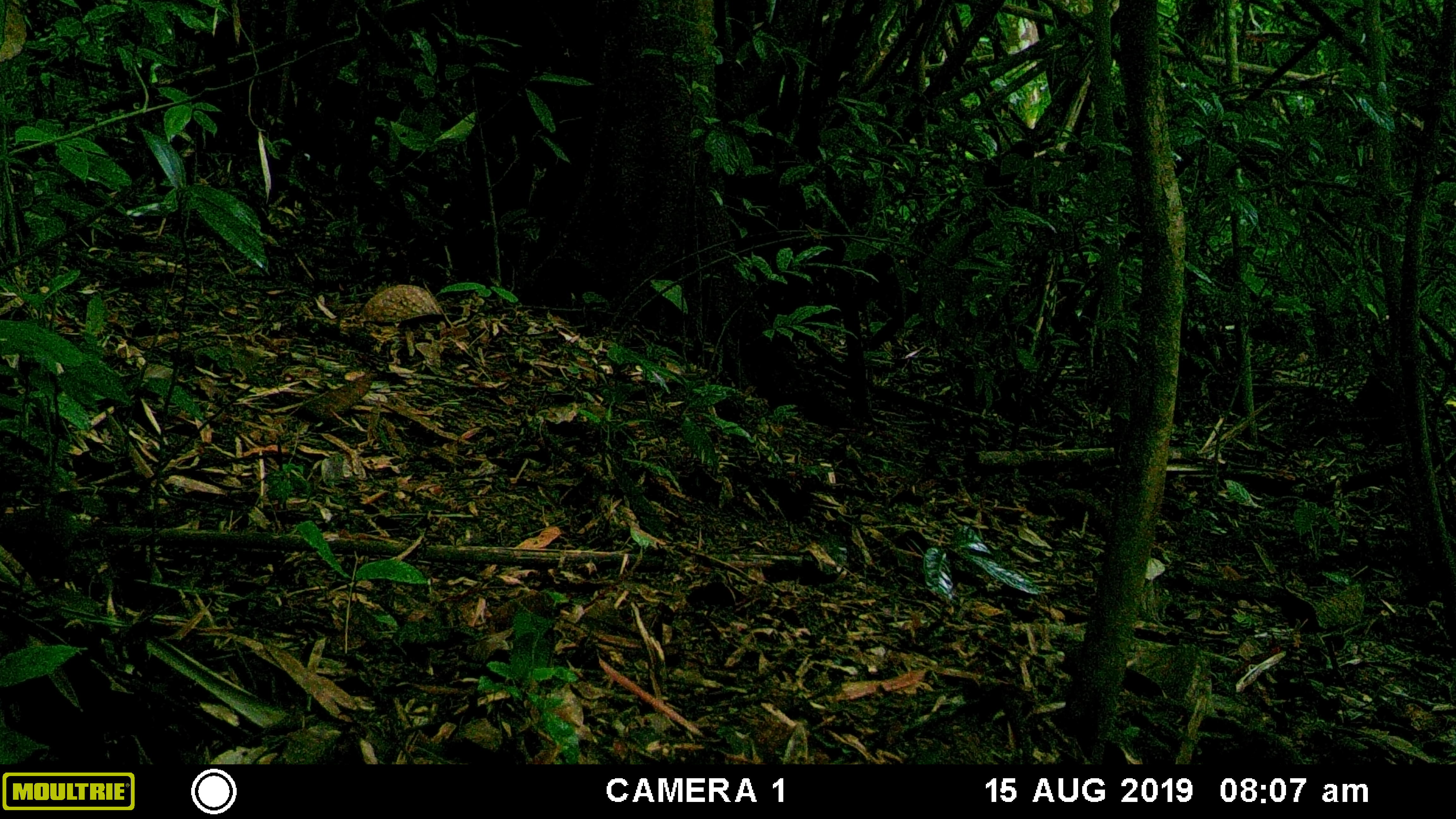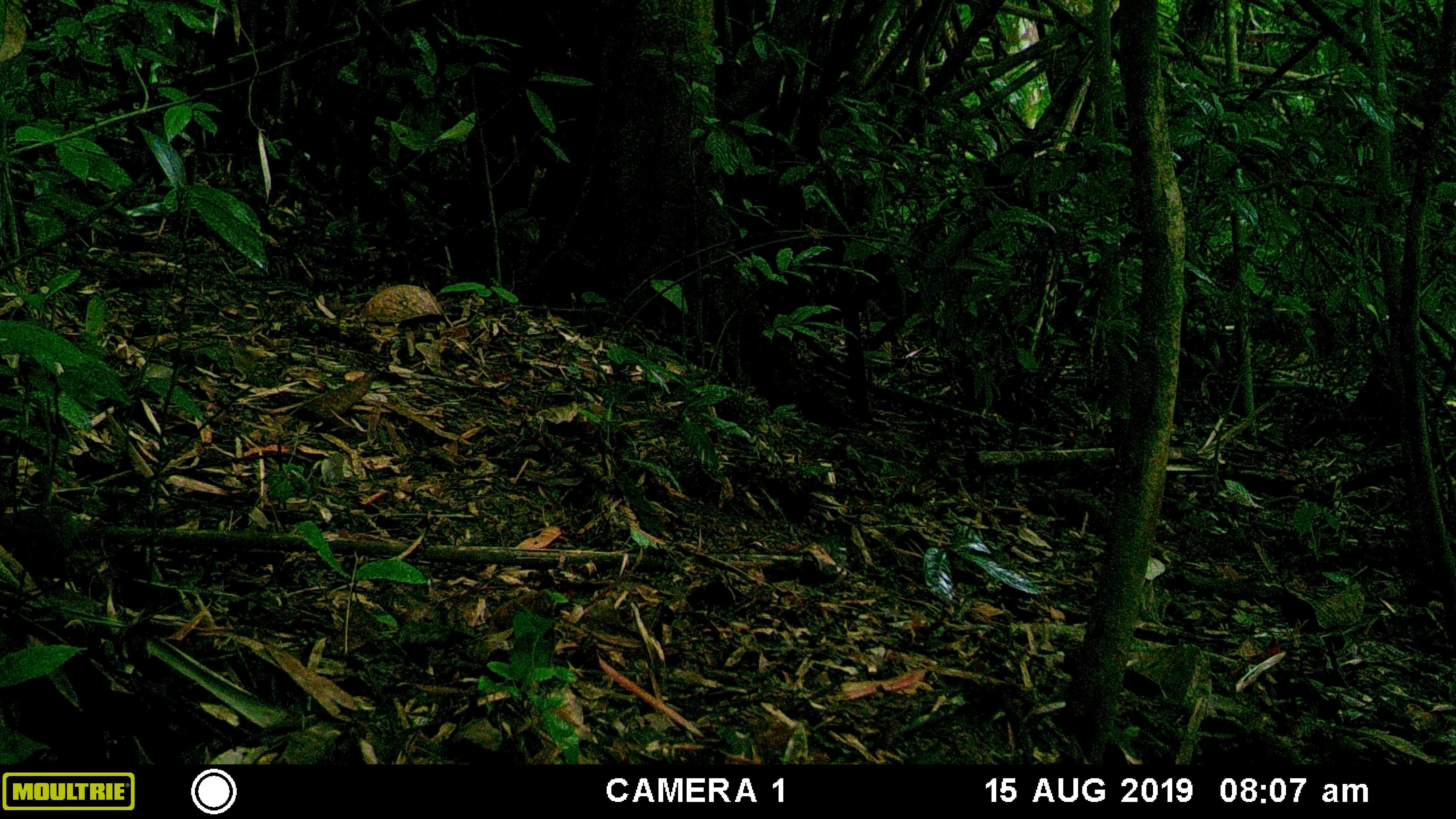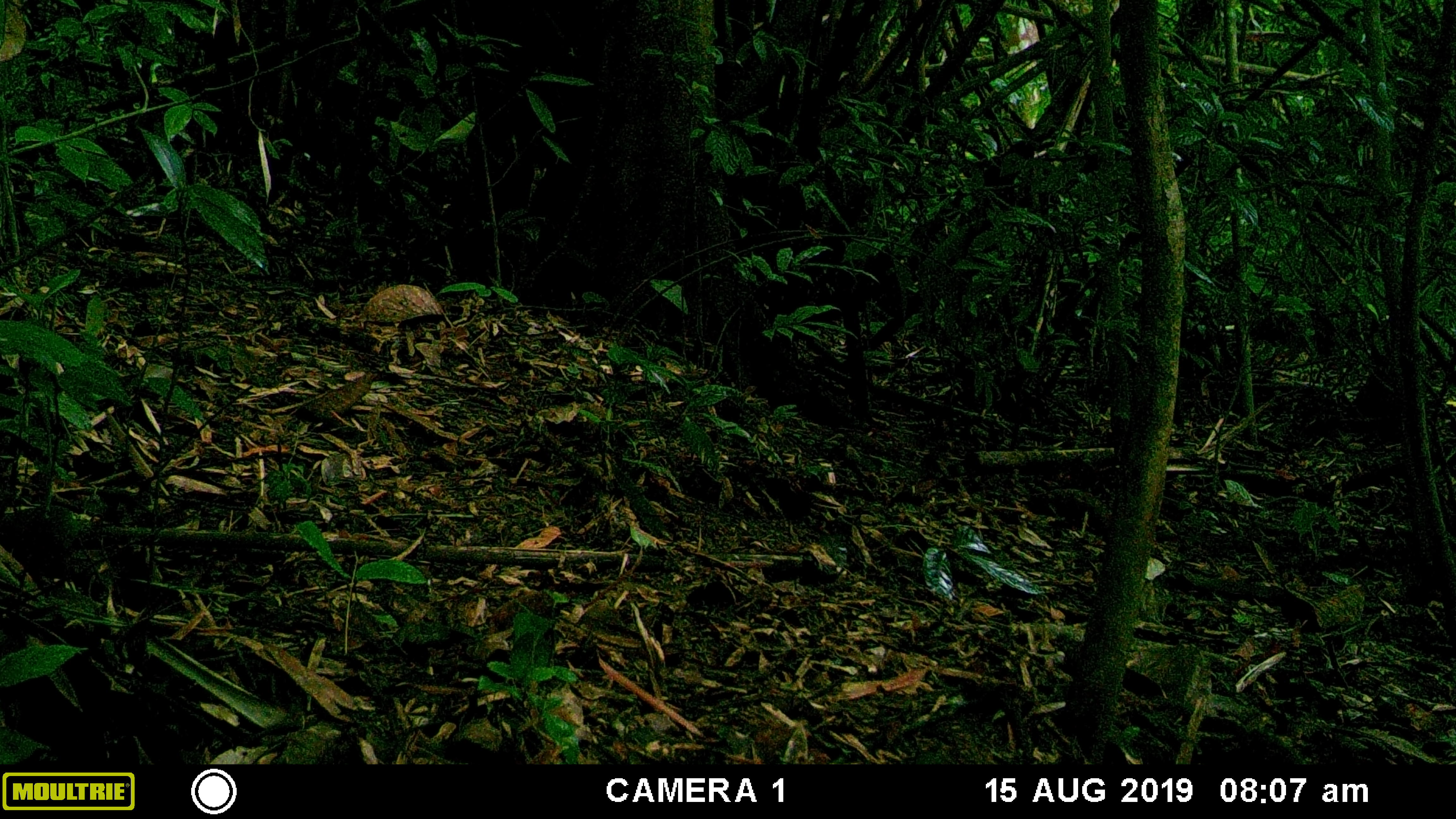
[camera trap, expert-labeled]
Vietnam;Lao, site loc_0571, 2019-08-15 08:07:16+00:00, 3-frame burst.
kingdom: Animalia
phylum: Chordata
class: Aves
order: Galliformes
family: Phasianidae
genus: Polyplectron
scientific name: Polyplectron bicalcaratum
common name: gray peacock-pheasant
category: grey peacock pheasant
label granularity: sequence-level